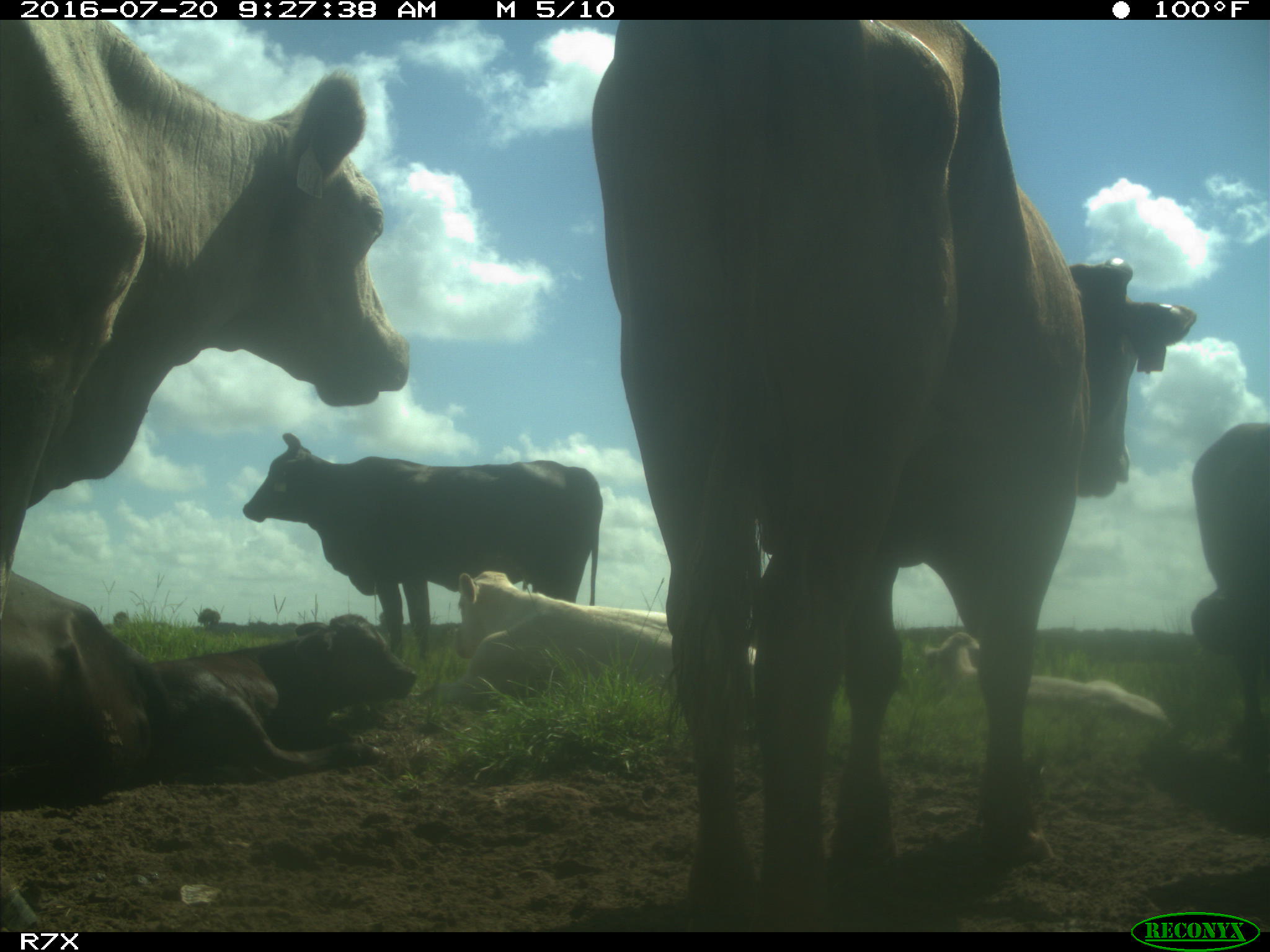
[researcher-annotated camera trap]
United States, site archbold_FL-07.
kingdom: Animalia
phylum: Chordata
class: Mammalia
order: Artiodactyla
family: Bovidae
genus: Bos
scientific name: Bos taurus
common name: domestic cow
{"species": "Bos taurus (domestic cow)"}